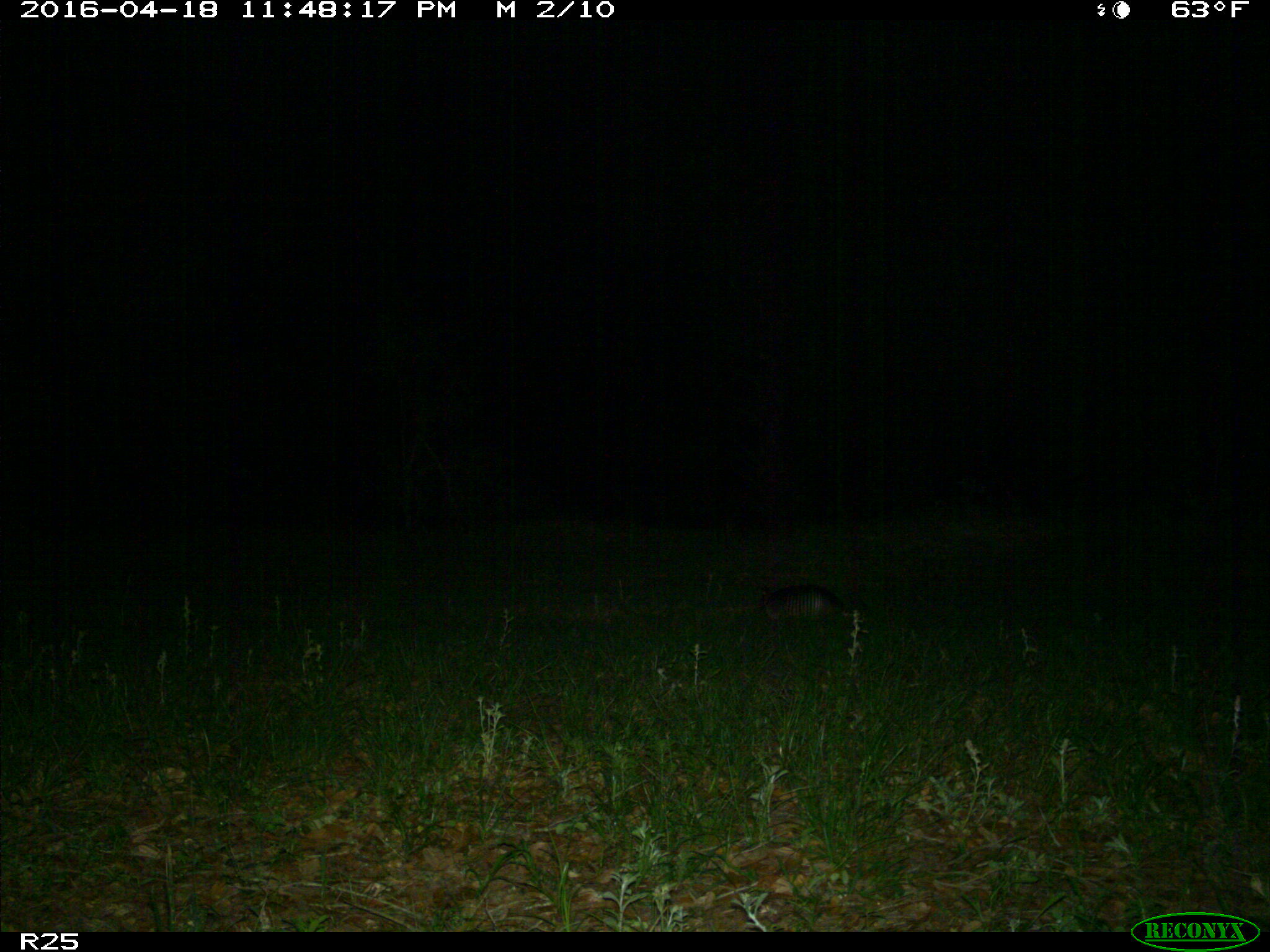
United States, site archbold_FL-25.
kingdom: Animalia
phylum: Chordata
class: Mammalia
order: Cingulata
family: Dasypodidae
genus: Dasypus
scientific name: Dasypus novemcinctus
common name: nine-banded armadillo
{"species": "Dasypus novemcinctus (nine-banded armadillo)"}